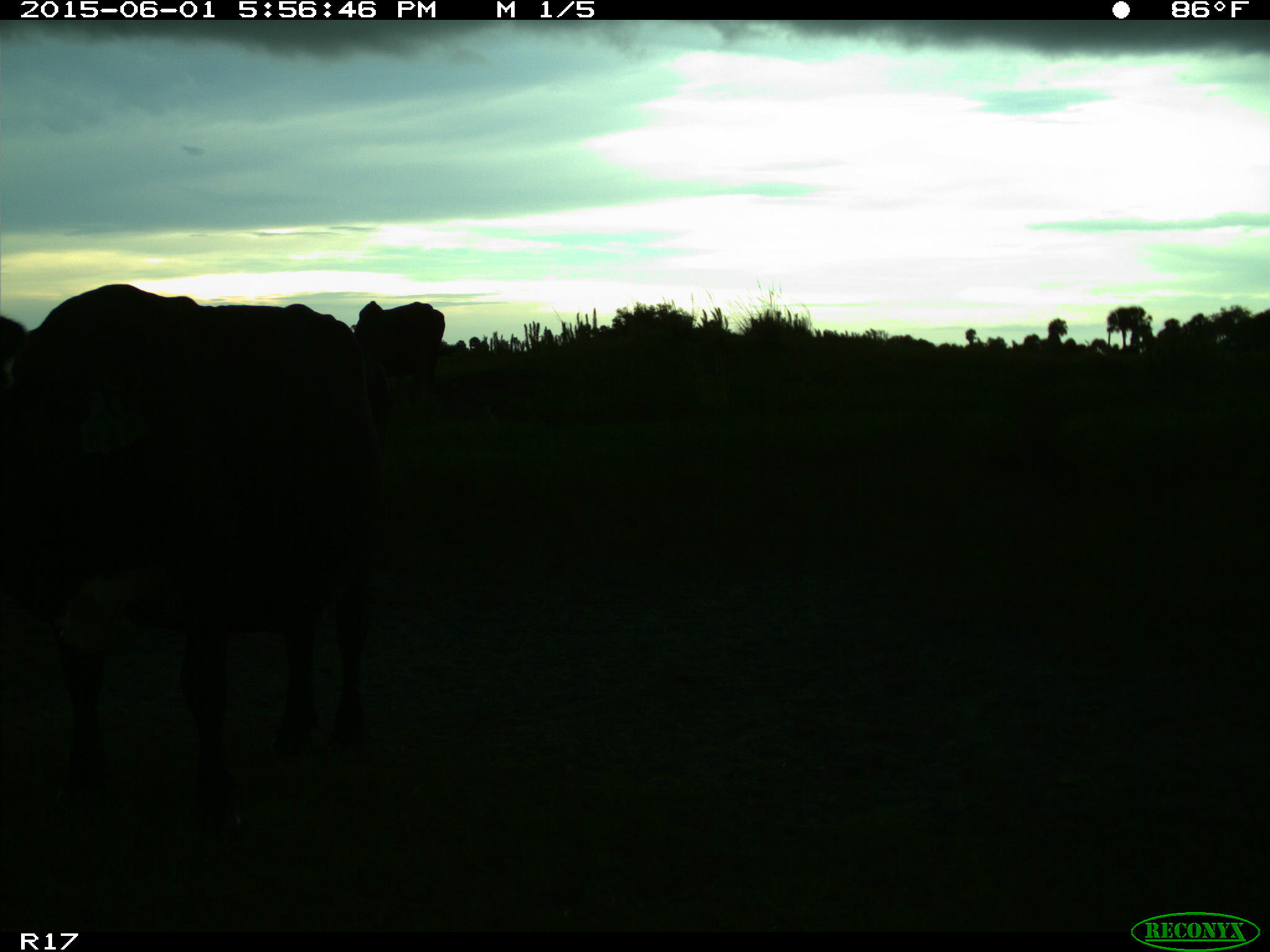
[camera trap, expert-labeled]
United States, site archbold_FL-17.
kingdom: Animalia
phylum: Chordata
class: Mammalia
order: Artiodactyla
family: Bovidae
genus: Bos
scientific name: Bos taurus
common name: domestic cow